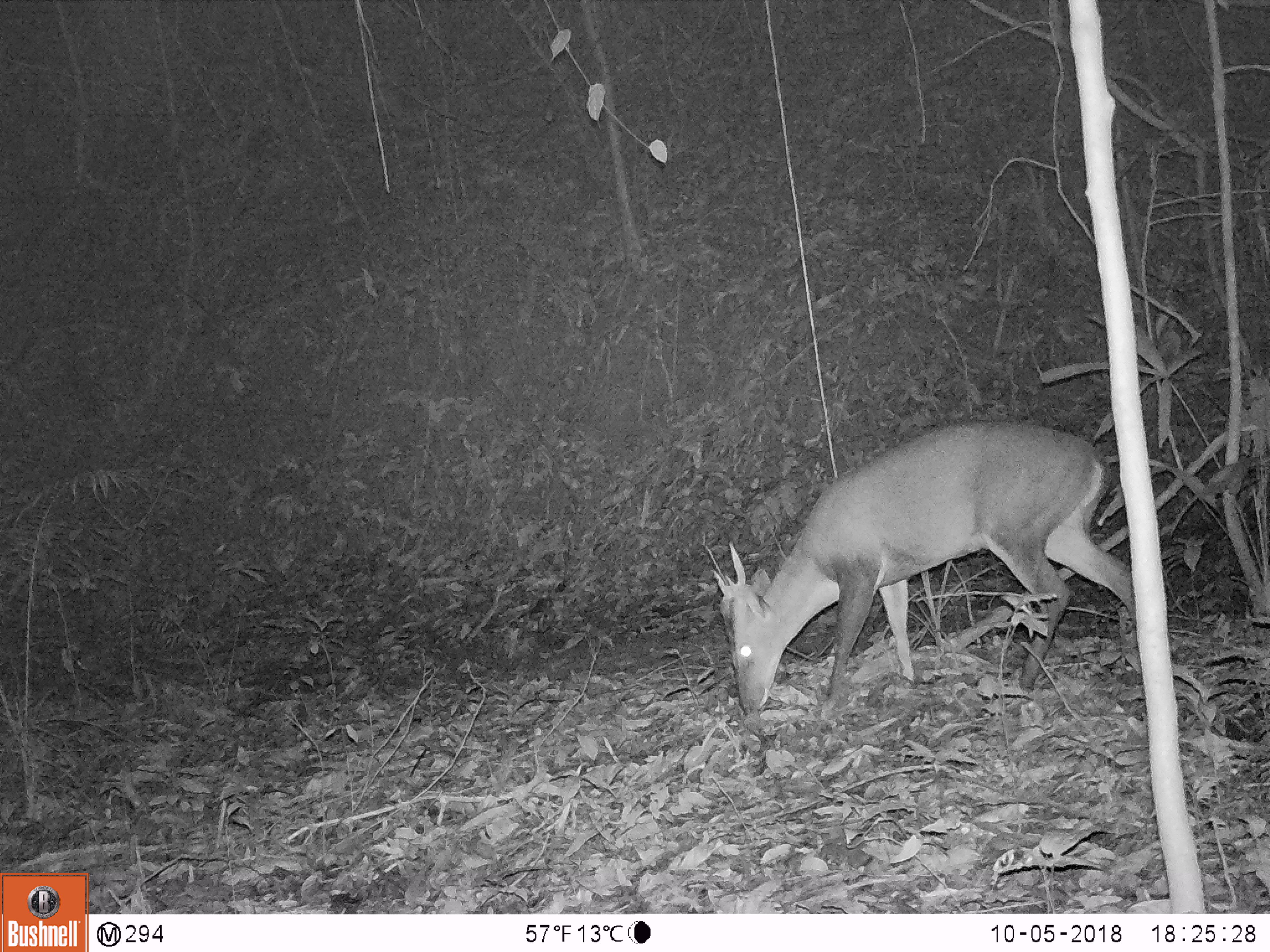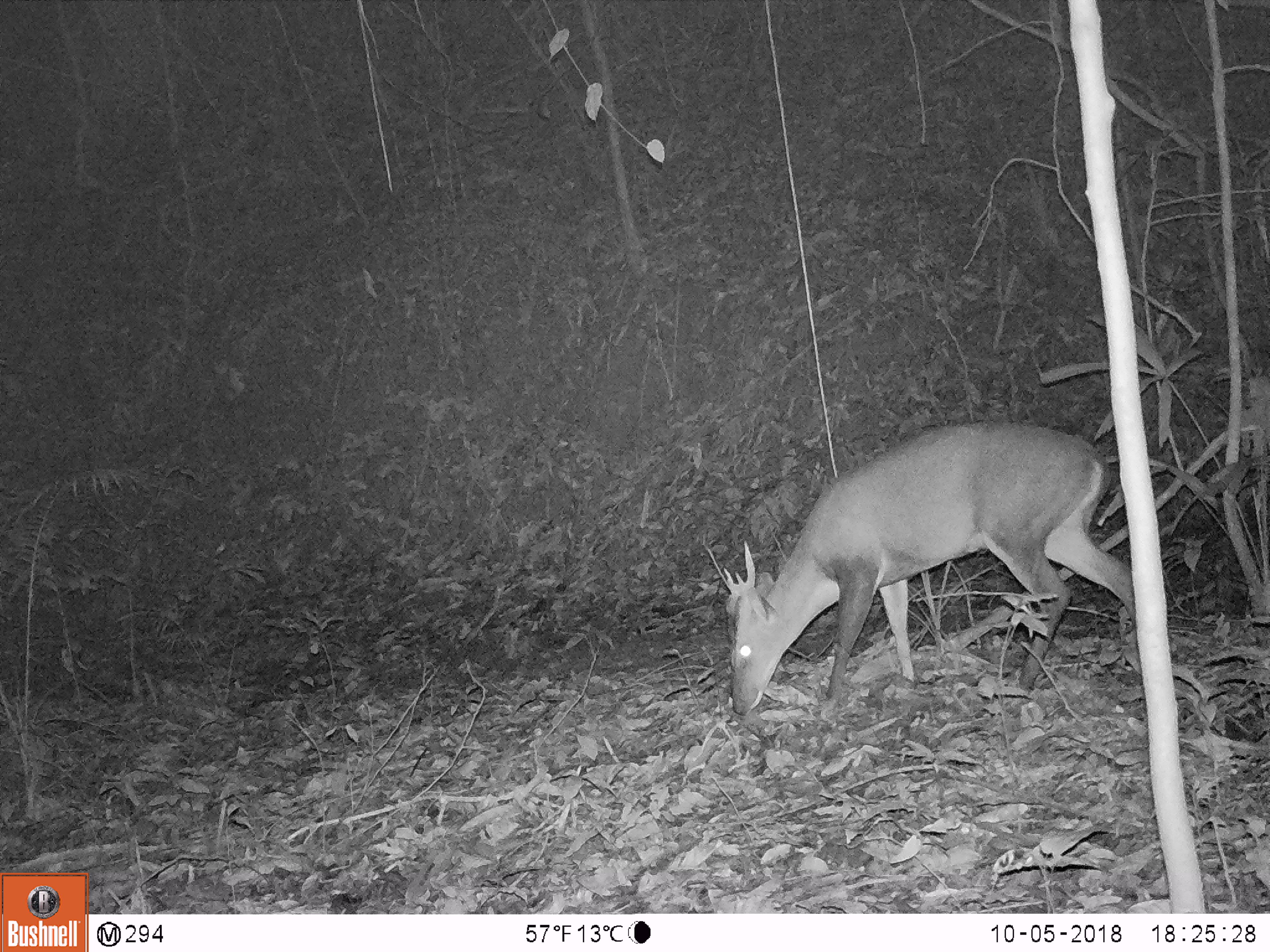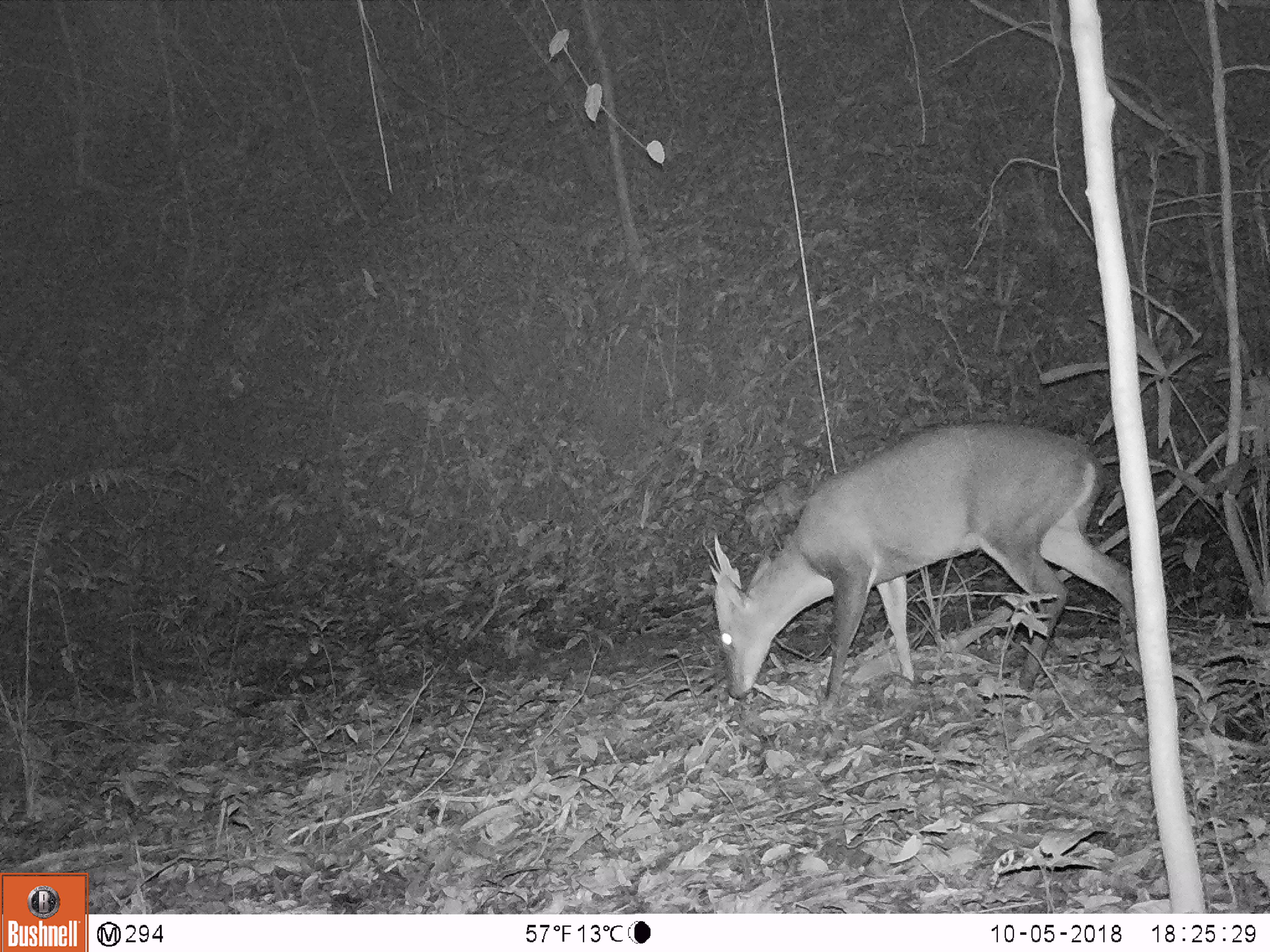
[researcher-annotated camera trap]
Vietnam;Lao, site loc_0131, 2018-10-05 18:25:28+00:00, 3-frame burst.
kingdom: Animalia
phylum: Chordata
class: Mammalia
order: Artiodactyla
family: Cervidae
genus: Muntiacus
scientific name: Muntiacus vuquangensis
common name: large-antlered muntjac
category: large antlered muntjac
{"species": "large antlered muntjac (large-antlered muntjac) (Muntiacus vuquangensis)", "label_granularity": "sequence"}